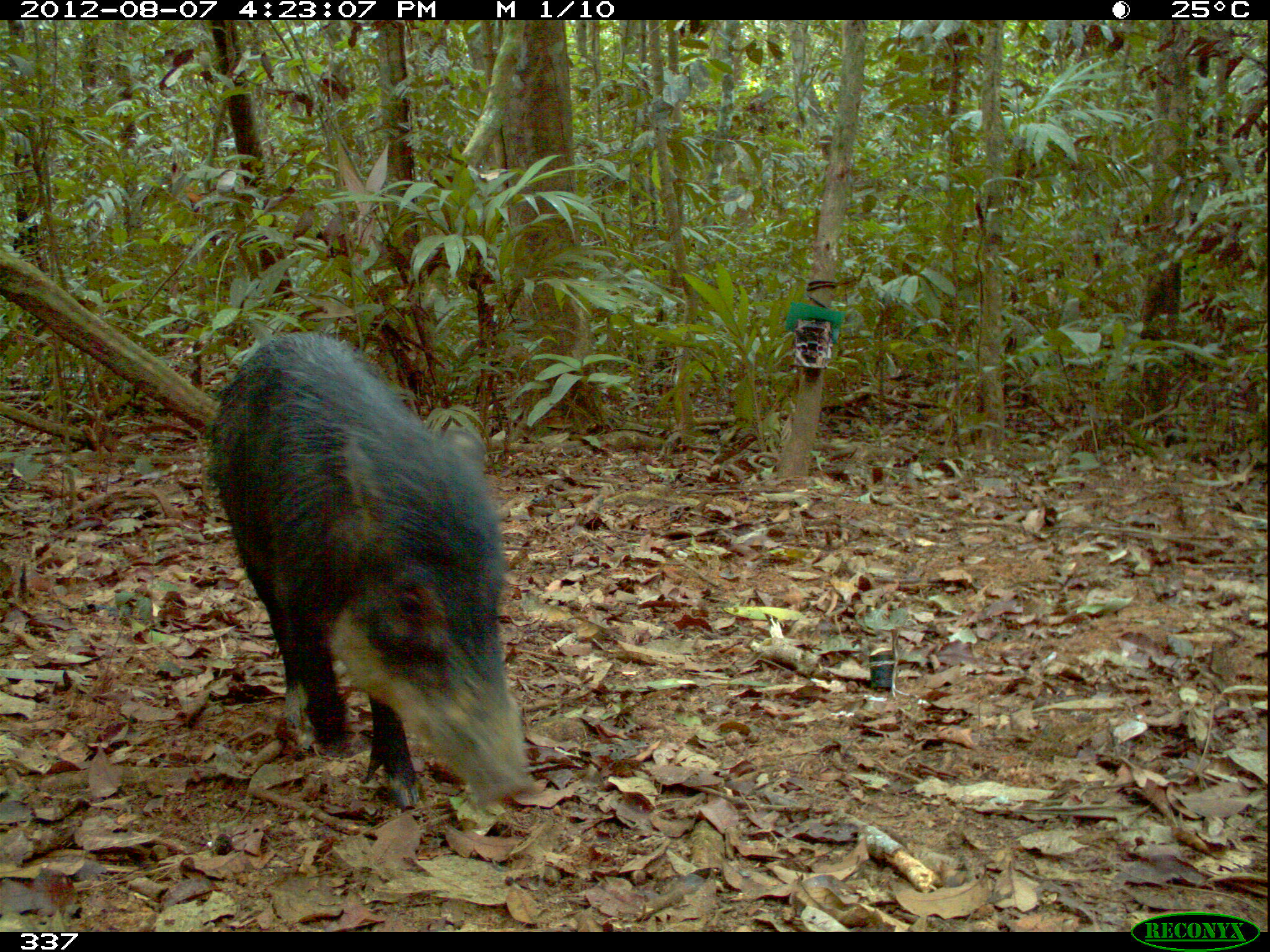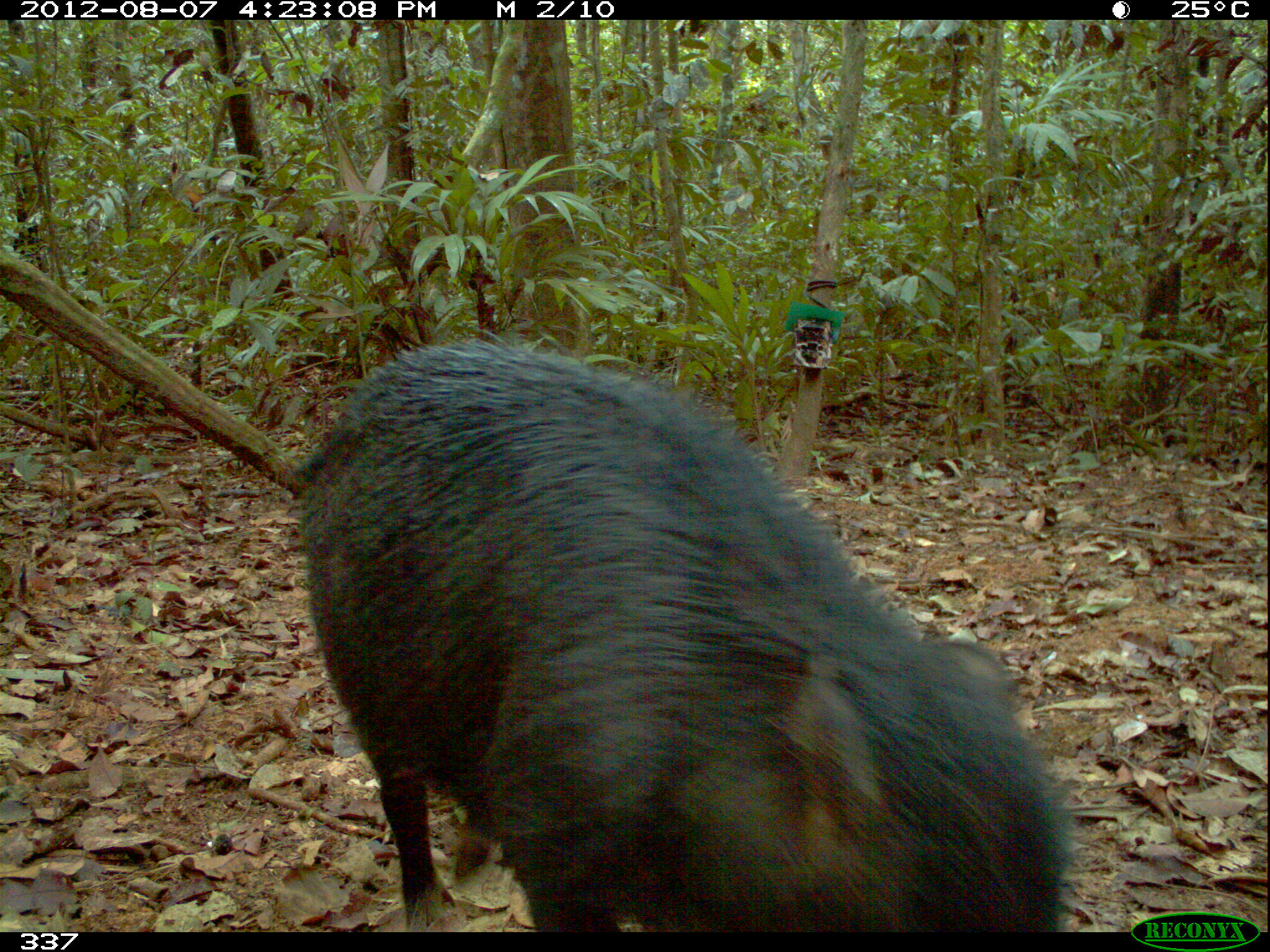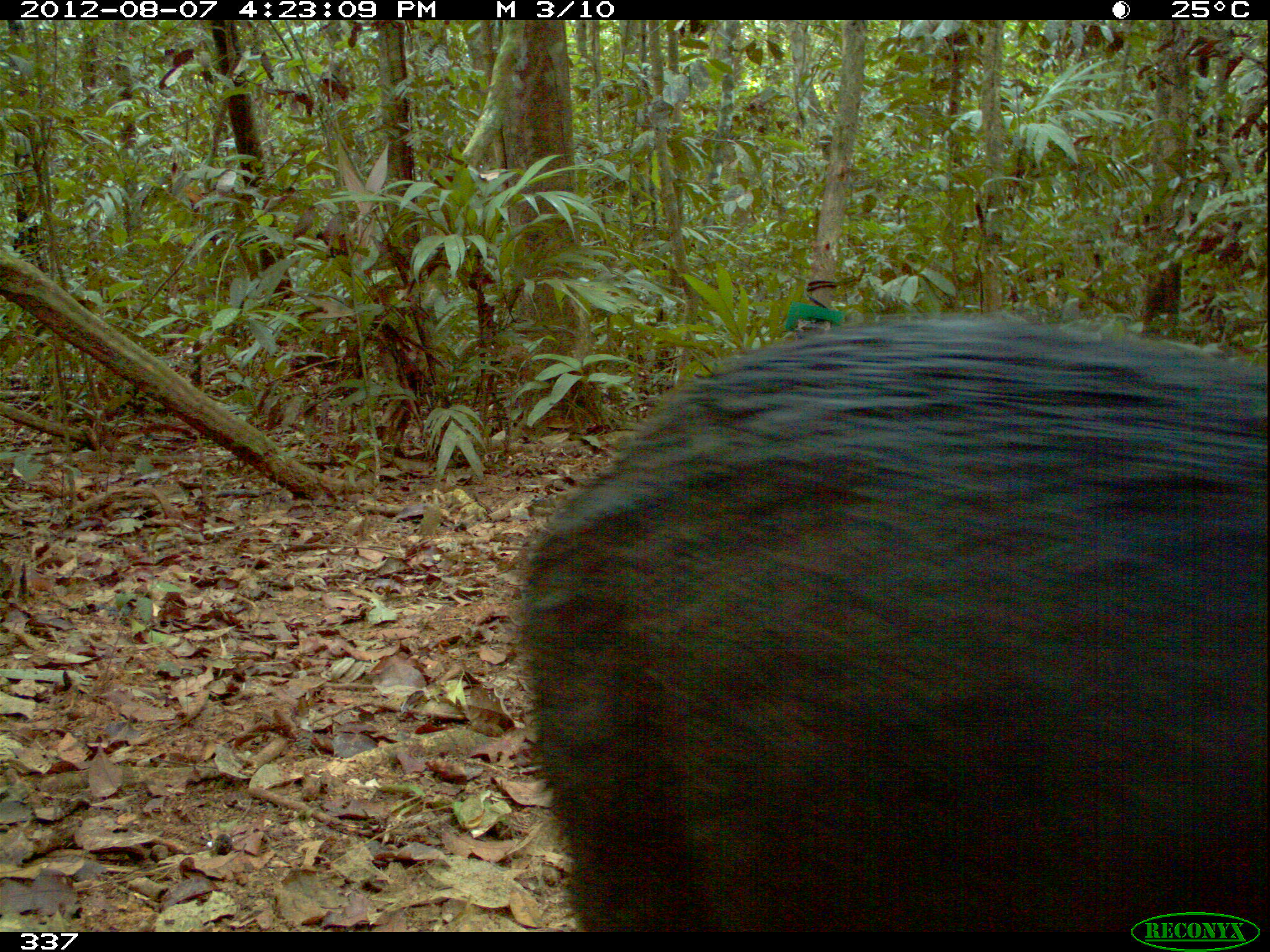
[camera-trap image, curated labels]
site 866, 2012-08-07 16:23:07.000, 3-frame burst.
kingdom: Animalia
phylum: Chordata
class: Mammalia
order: Artiodactyla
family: Tayassuidae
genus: Tayassu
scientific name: Tayassu pecari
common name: white-lipped peccary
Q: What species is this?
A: Tayassu pecari (white-lipped peccary).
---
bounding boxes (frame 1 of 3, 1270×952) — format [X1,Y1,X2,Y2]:
tayassu pecari: [207,330,540,809]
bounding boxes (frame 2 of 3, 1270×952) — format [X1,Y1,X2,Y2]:
tayassu pecari: [292,343,1072,930]